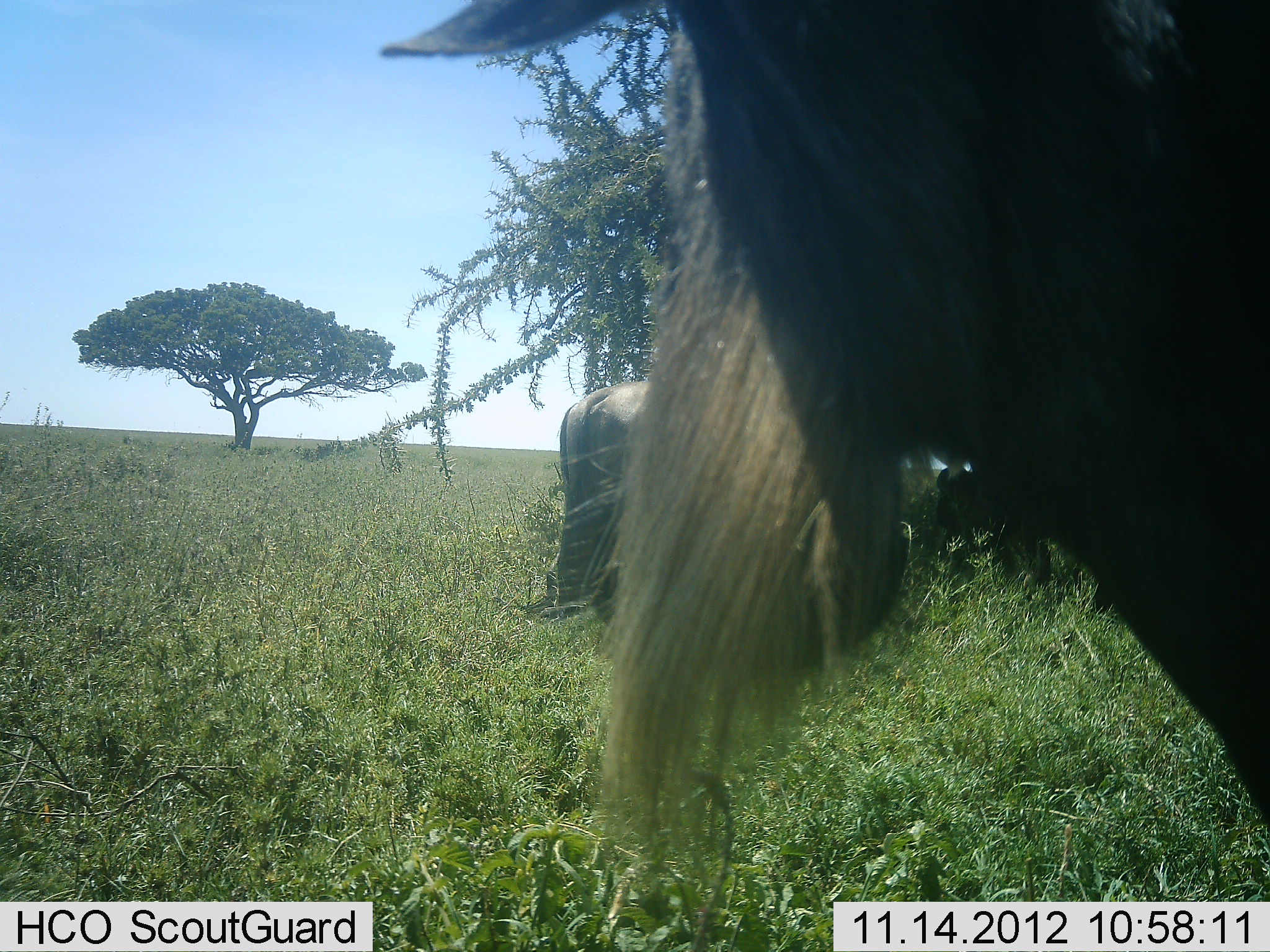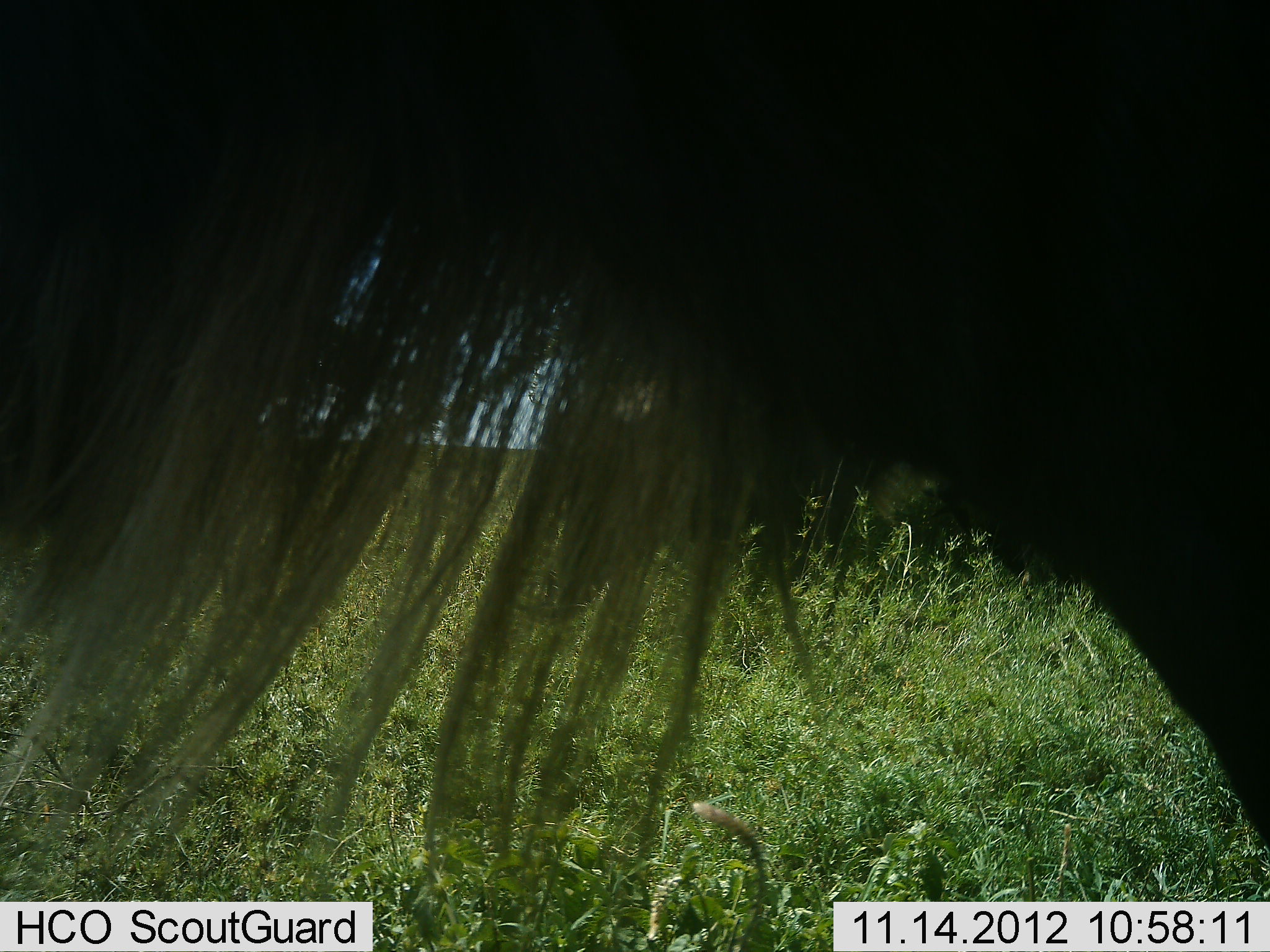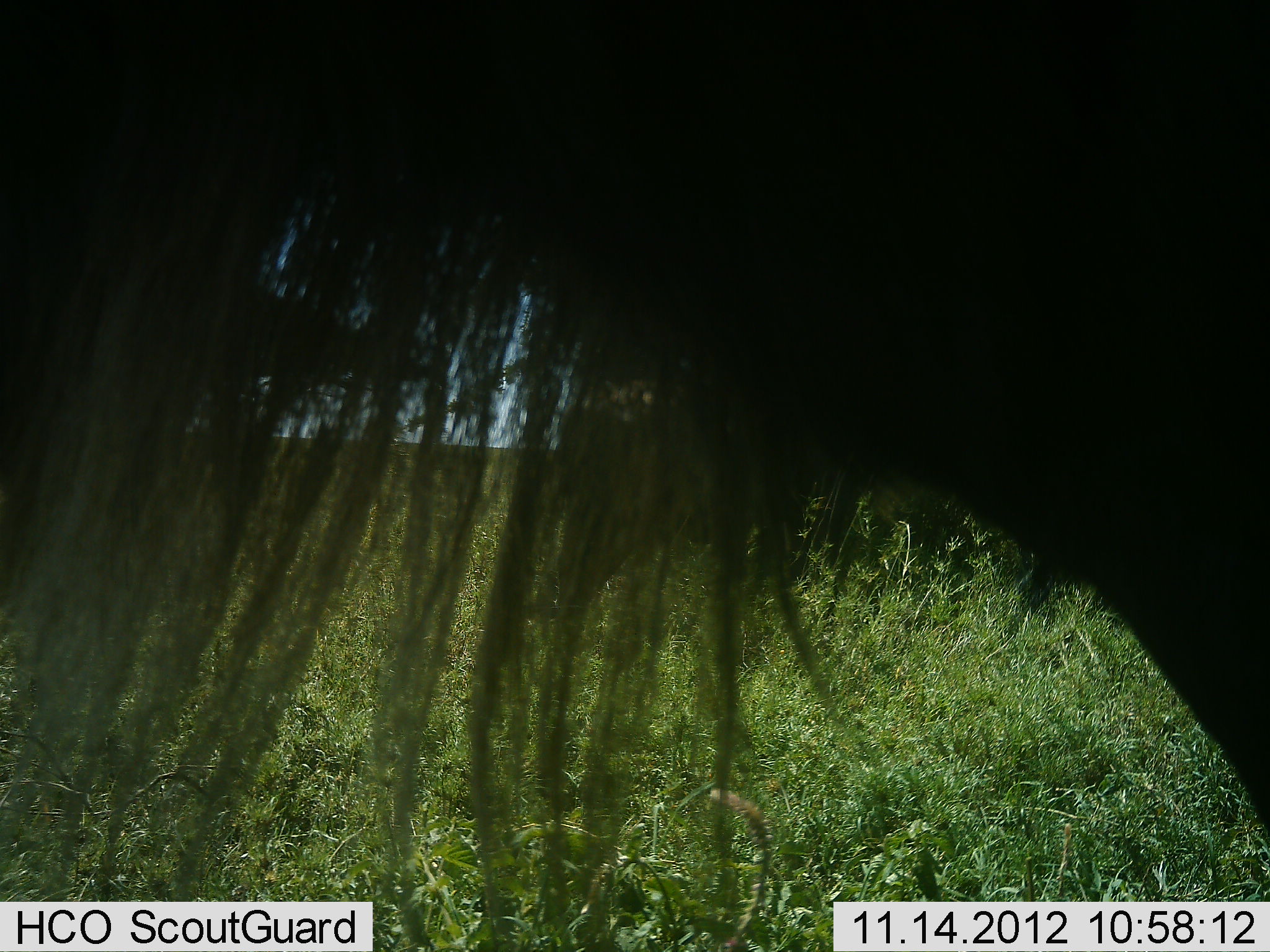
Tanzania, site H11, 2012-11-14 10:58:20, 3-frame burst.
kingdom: Animalia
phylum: Chordata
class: Mammalia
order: Artiodactyla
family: Bovidae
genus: Connochaetes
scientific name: Connochaetes taurinus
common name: blue wildebeest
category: wildebeest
Wildebeest (blue wildebeest) (Connochaetes taurinus), count 3. Behavior (volunteer vote fractions): standing 80%, resting 0%, moving 20%, interacting 0%. Young present (vote fraction): 0%. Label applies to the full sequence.